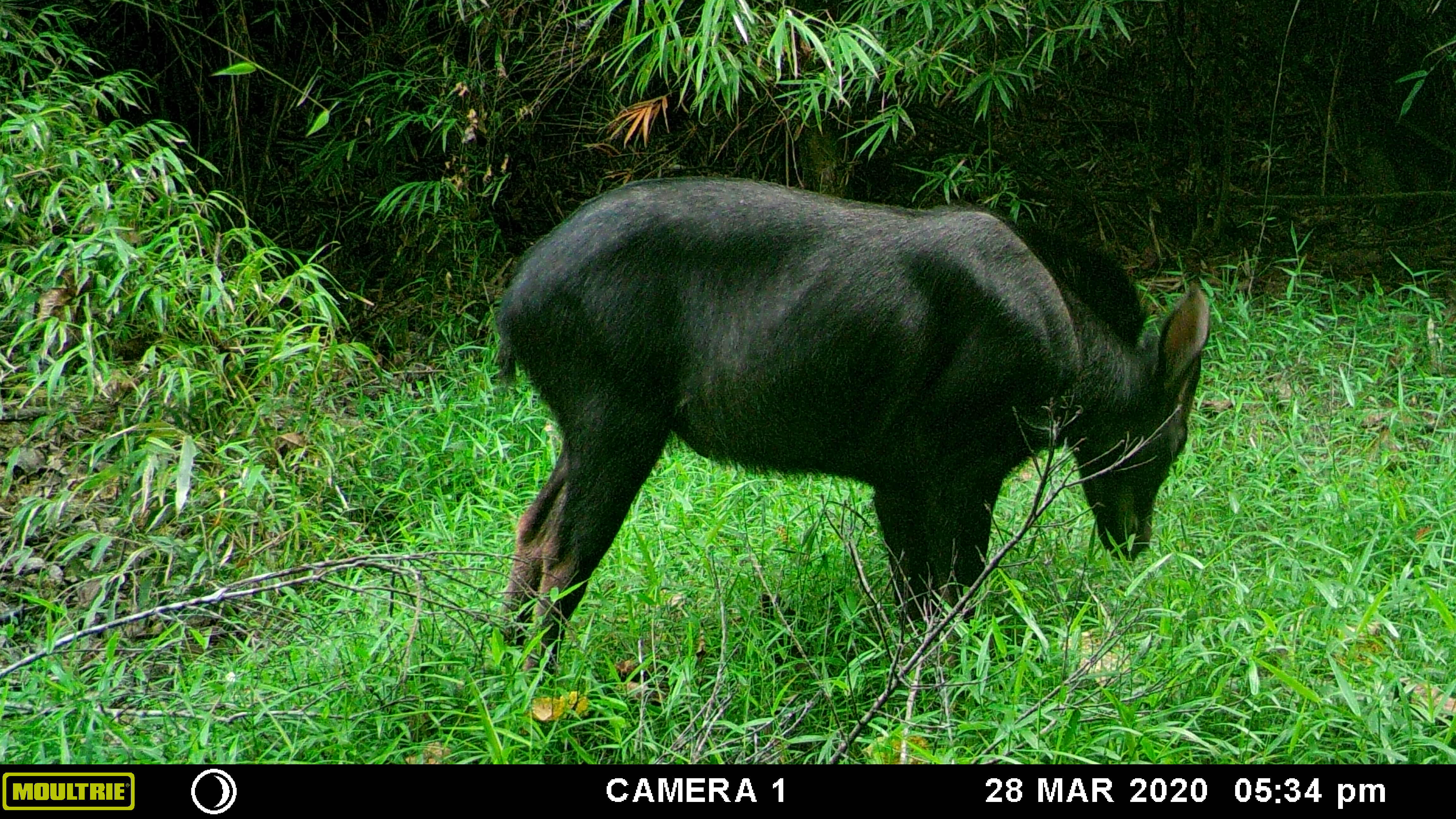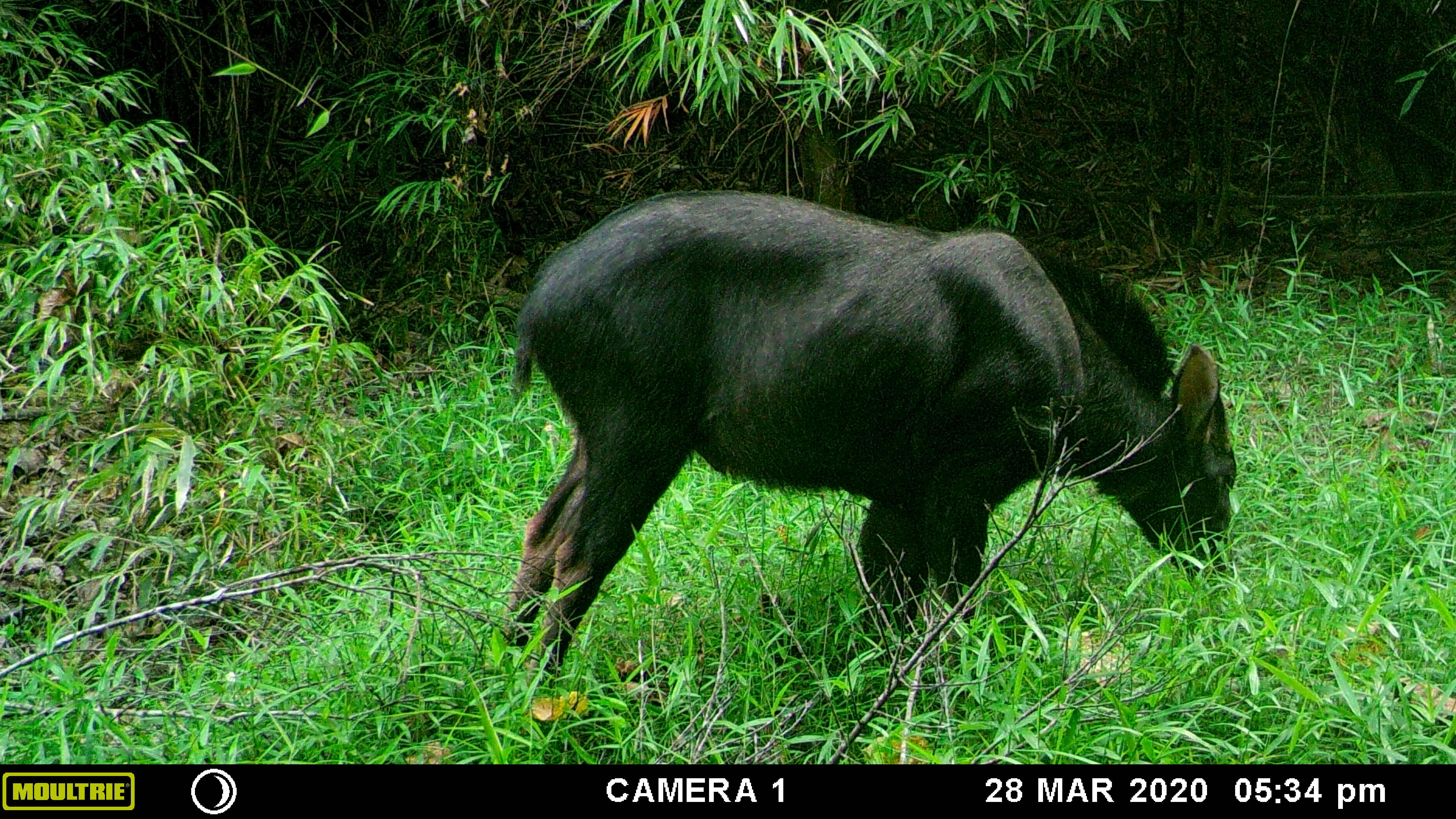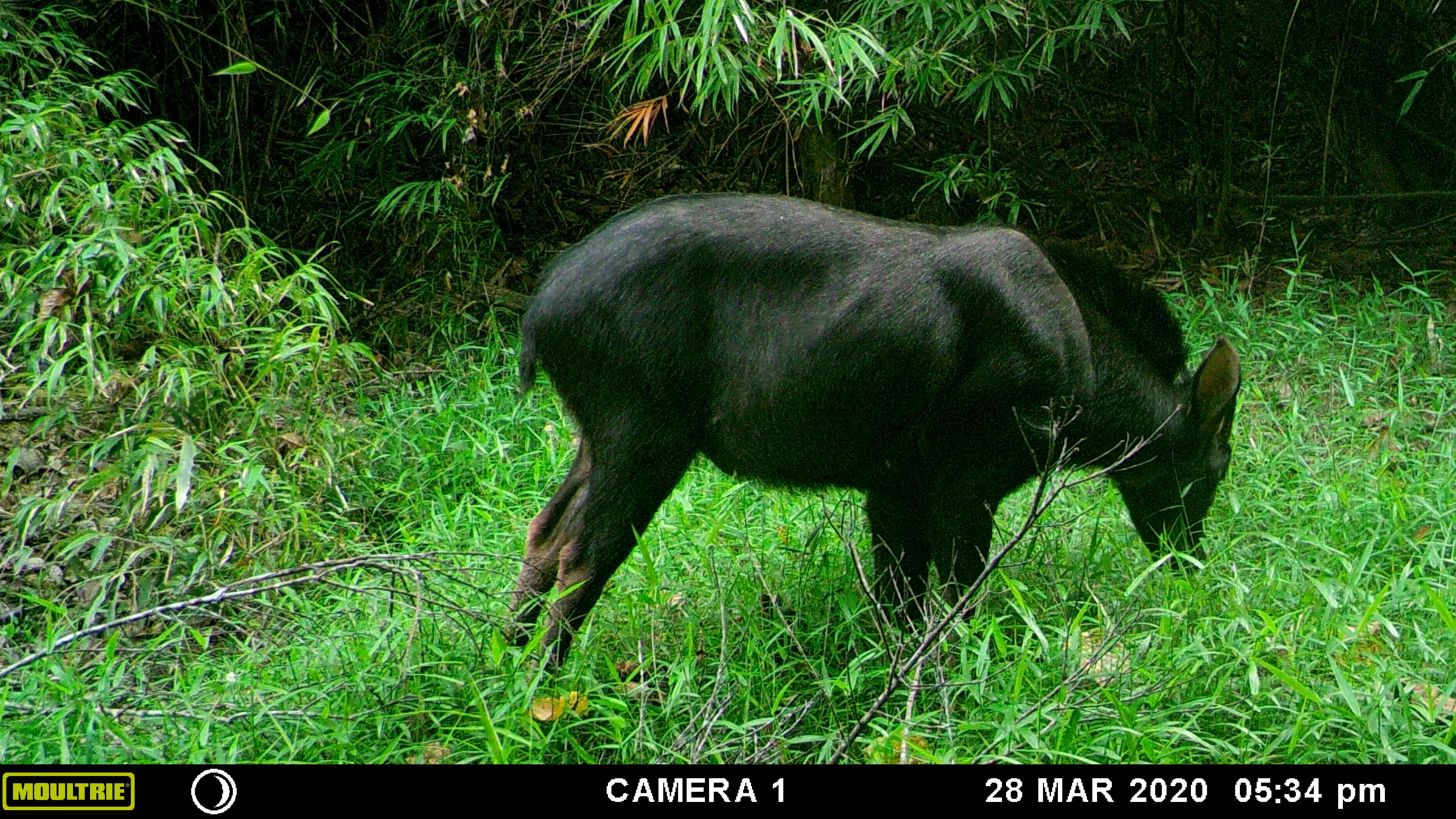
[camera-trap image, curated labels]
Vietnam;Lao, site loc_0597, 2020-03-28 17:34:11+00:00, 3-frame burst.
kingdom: Animalia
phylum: Chordata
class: Mammalia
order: Artiodactyla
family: Bovidae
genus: Capricornis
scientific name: Capricornis sumatraensis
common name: chinese serow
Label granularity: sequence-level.